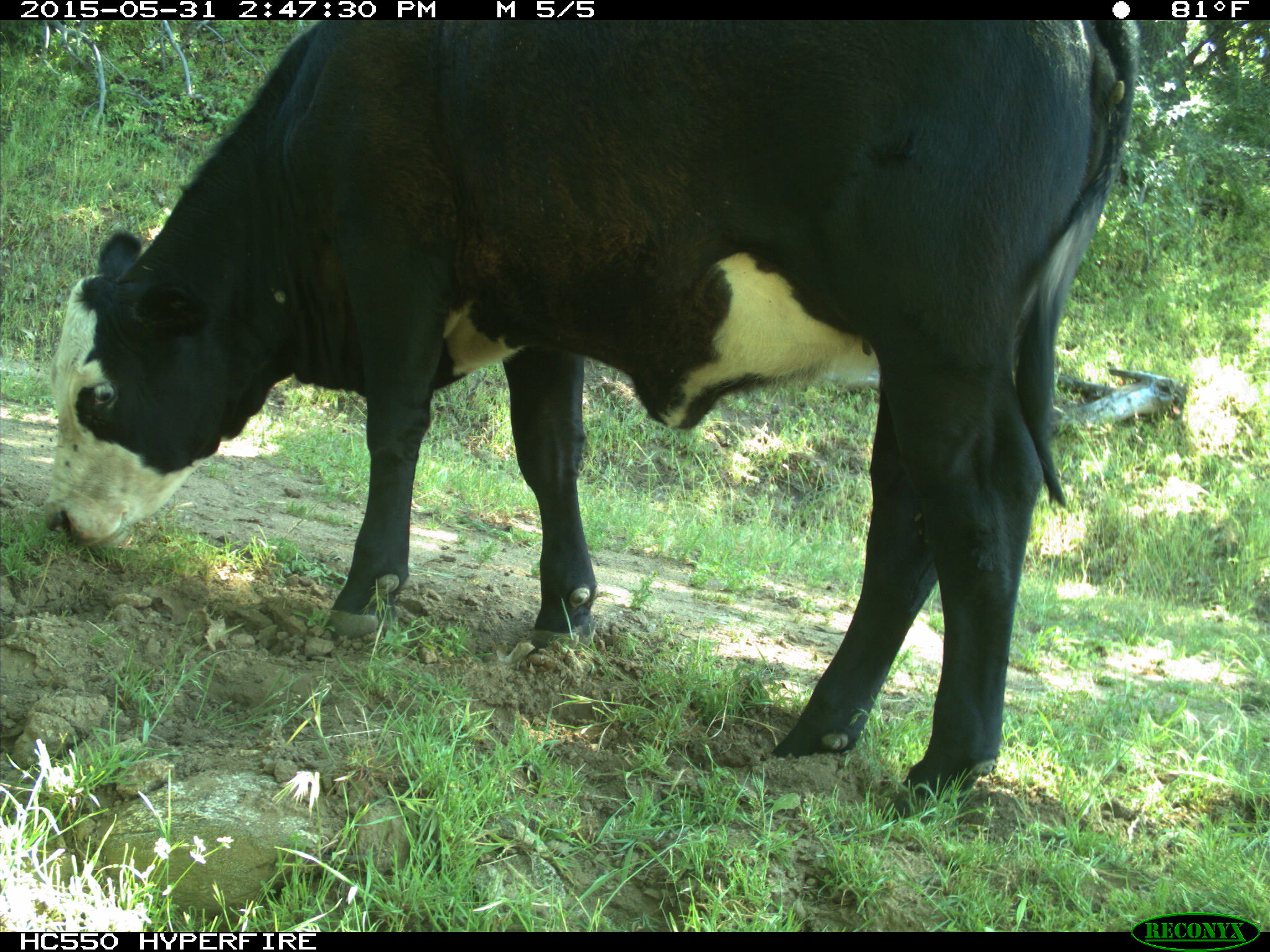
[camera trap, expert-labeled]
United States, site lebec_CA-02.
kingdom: Animalia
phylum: Chordata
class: Mammalia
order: Artiodactyla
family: Bovidae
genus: Bos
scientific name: Bos taurus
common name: domestic cow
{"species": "Bos taurus (domestic cow)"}